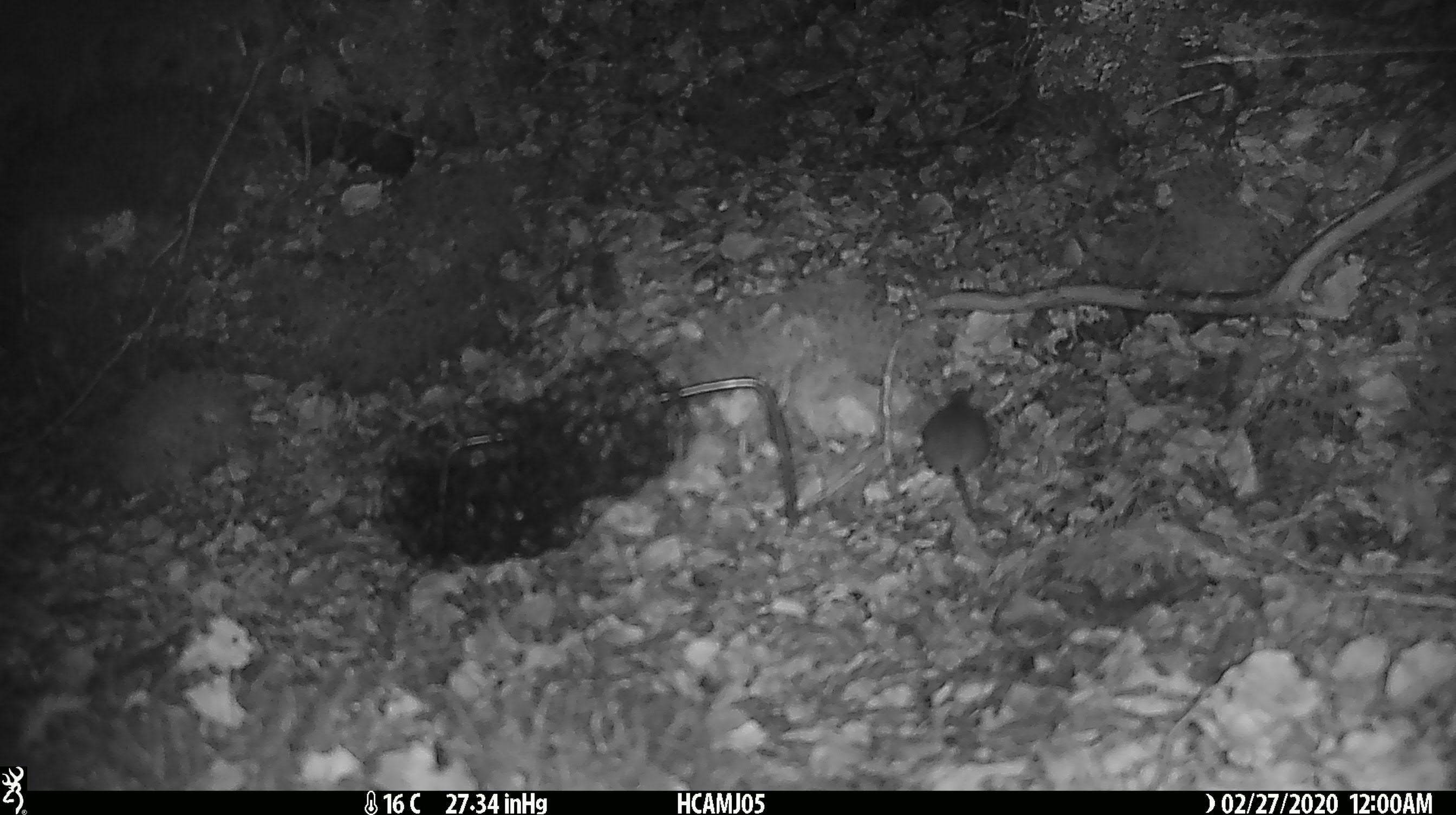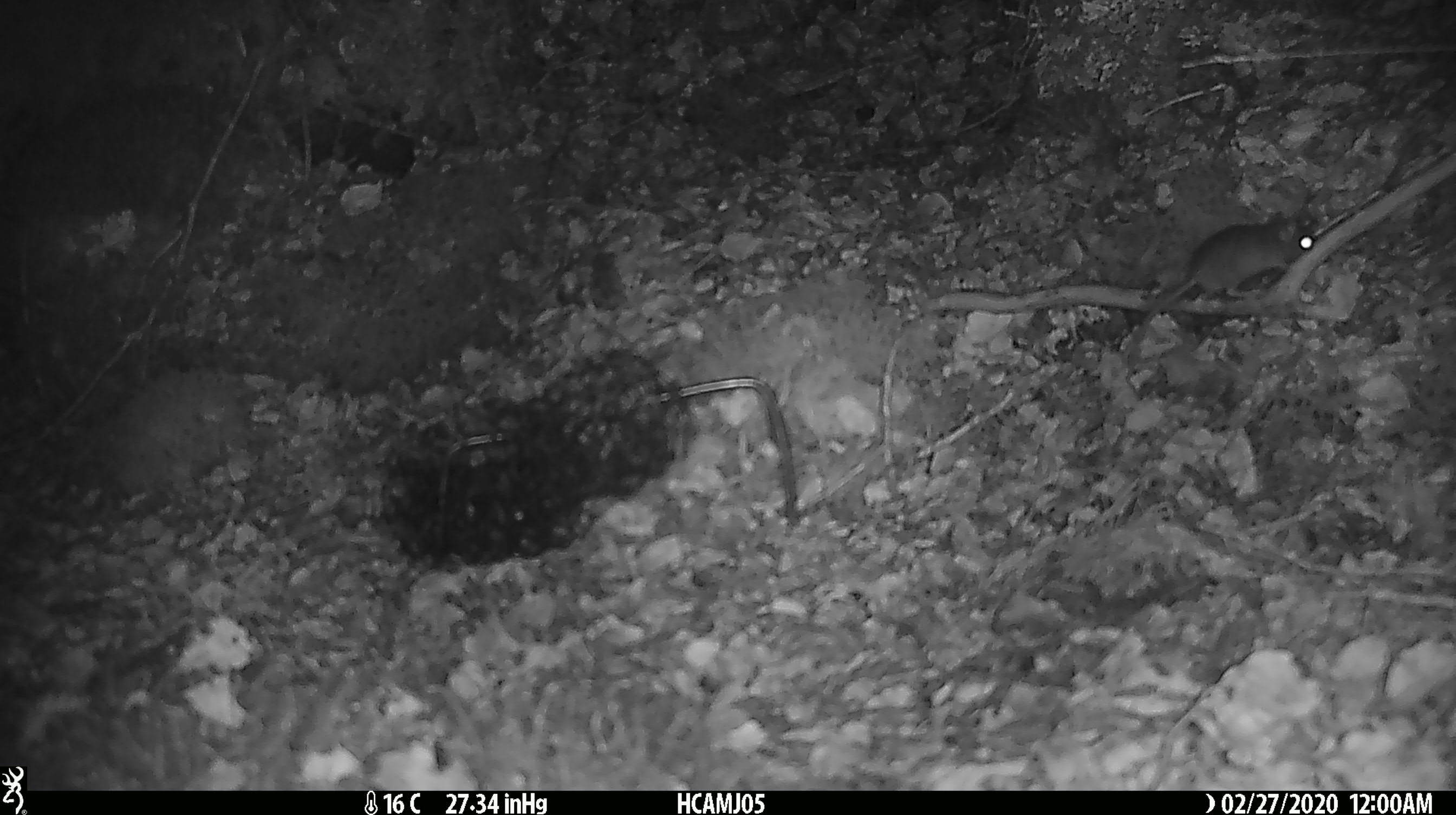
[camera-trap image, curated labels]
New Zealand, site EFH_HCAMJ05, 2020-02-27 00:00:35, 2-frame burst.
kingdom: Animalia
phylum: Chordata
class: Mammalia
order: Rodentia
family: Muridae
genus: Mus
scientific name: Mus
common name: mouse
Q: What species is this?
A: Mouse (Mus).